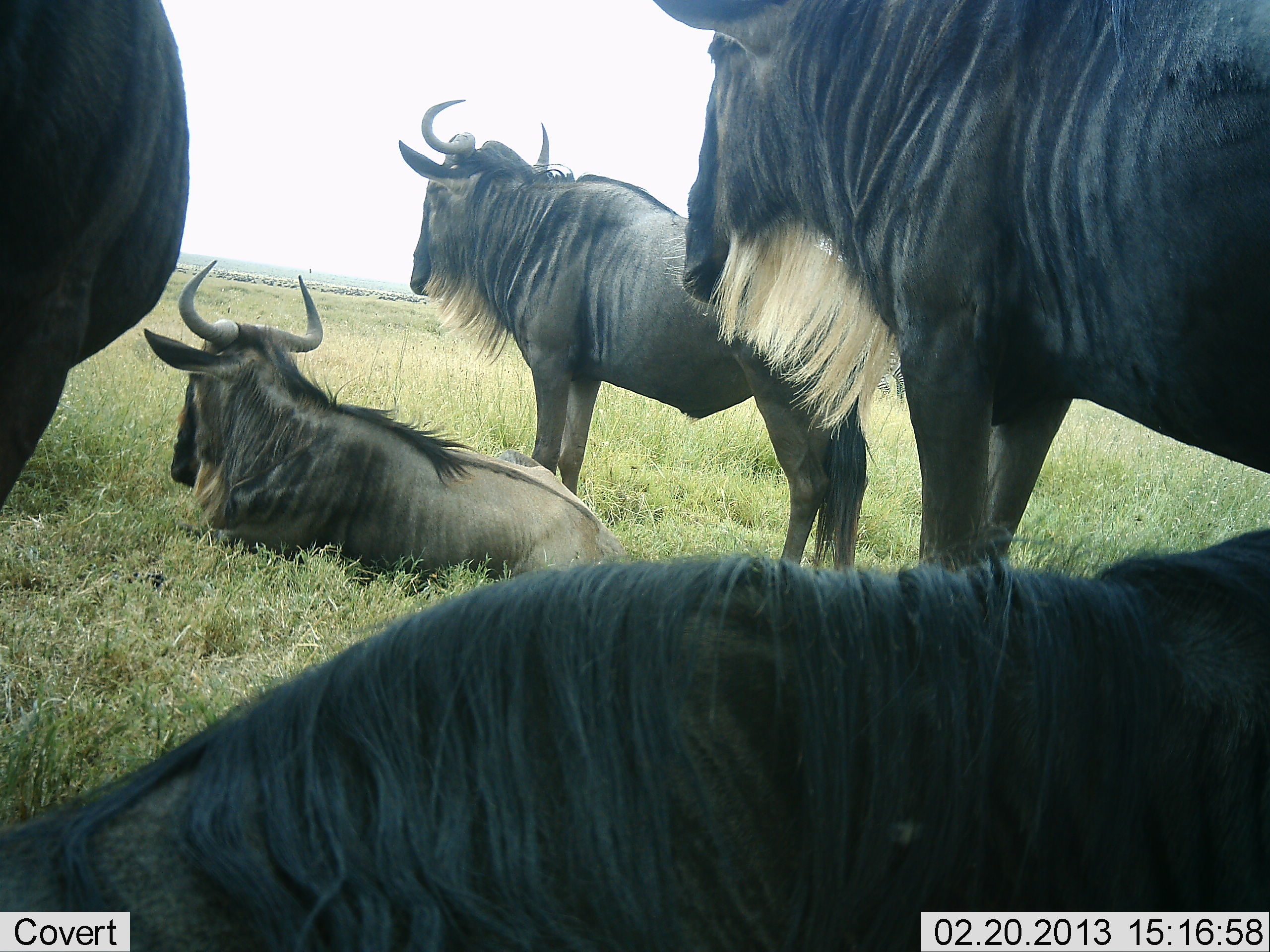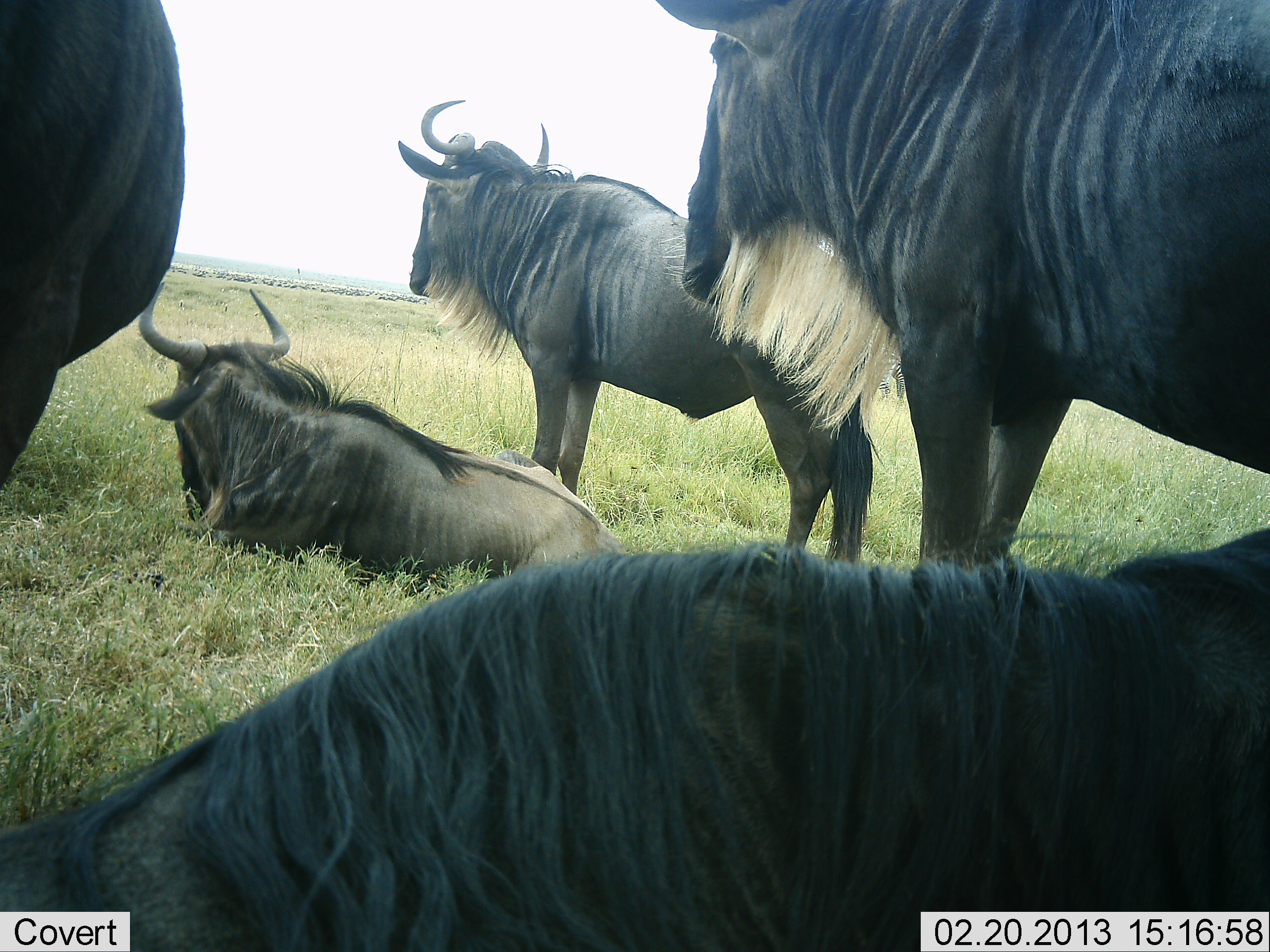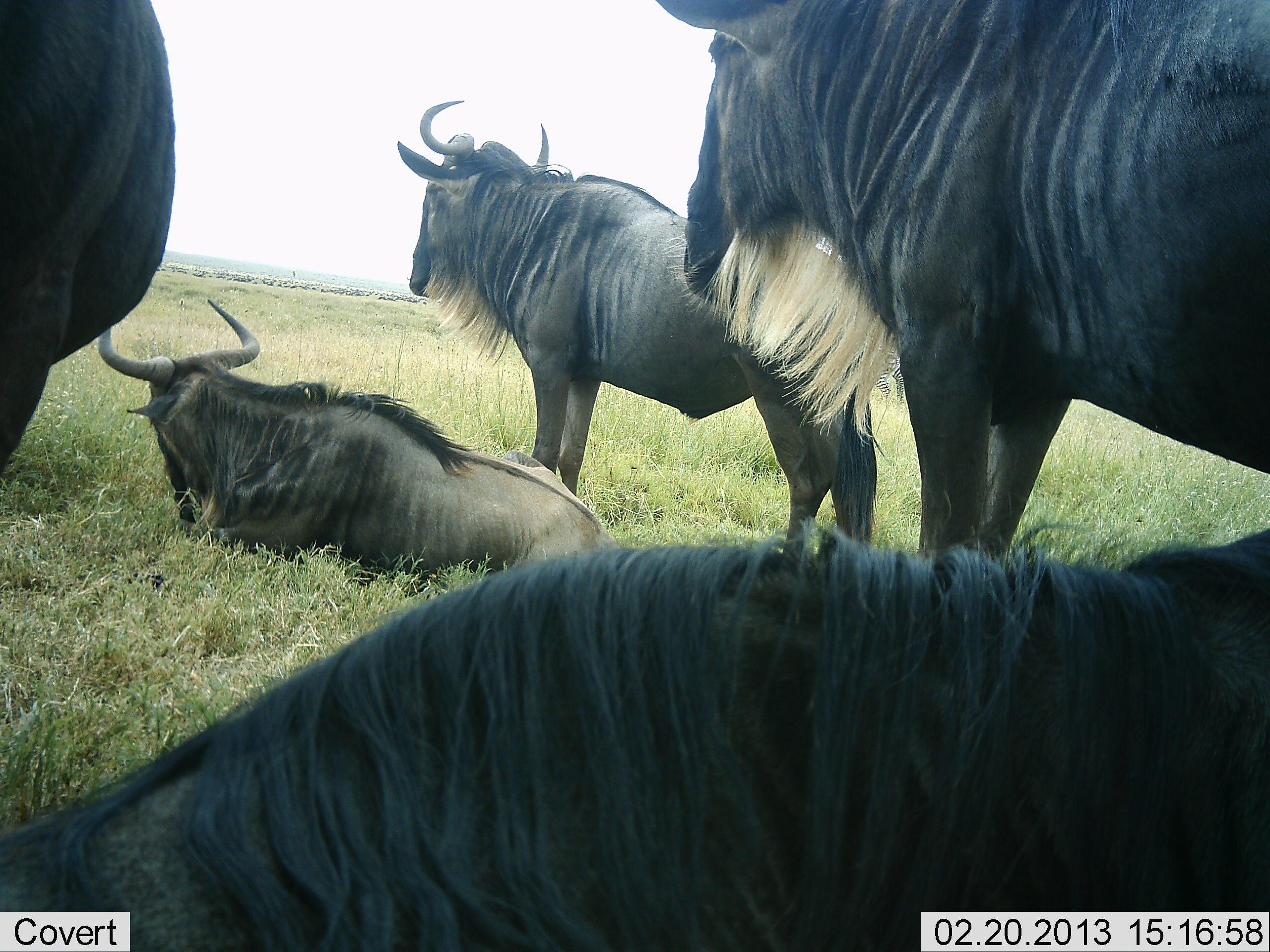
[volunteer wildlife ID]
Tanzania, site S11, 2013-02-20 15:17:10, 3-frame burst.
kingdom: Animalia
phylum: Chordata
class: Mammalia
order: Artiodactyla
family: Bovidae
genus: Connochaetes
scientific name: Connochaetes taurinus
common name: blue wildebeest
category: wildebeest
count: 5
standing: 79%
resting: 100%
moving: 0%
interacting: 0%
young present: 0%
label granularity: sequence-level